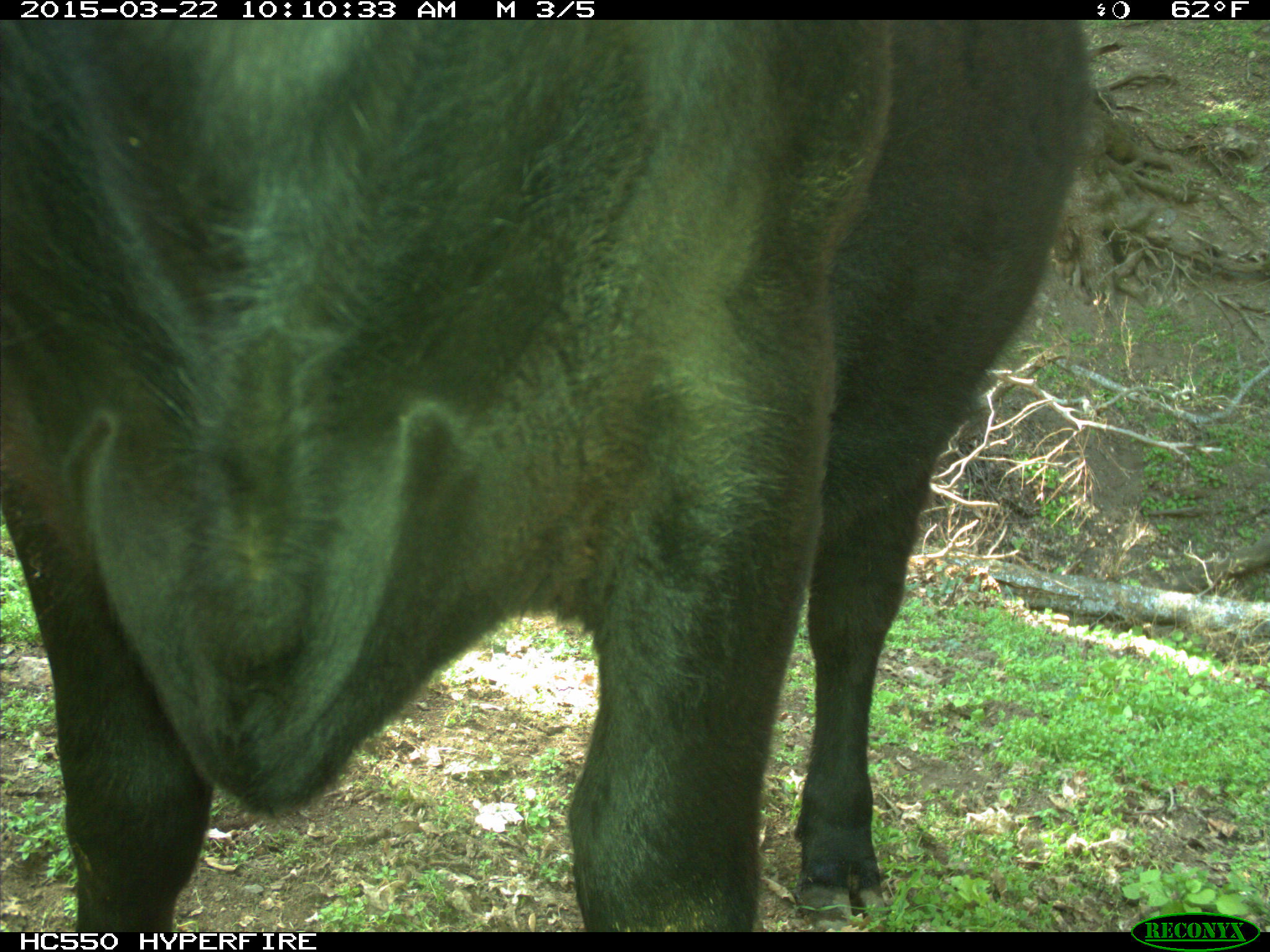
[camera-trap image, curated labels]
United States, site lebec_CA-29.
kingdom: Animalia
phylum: Chordata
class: Mammalia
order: Artiodactyla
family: Bovidae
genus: Bos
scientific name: Bos taurus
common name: domestic cow